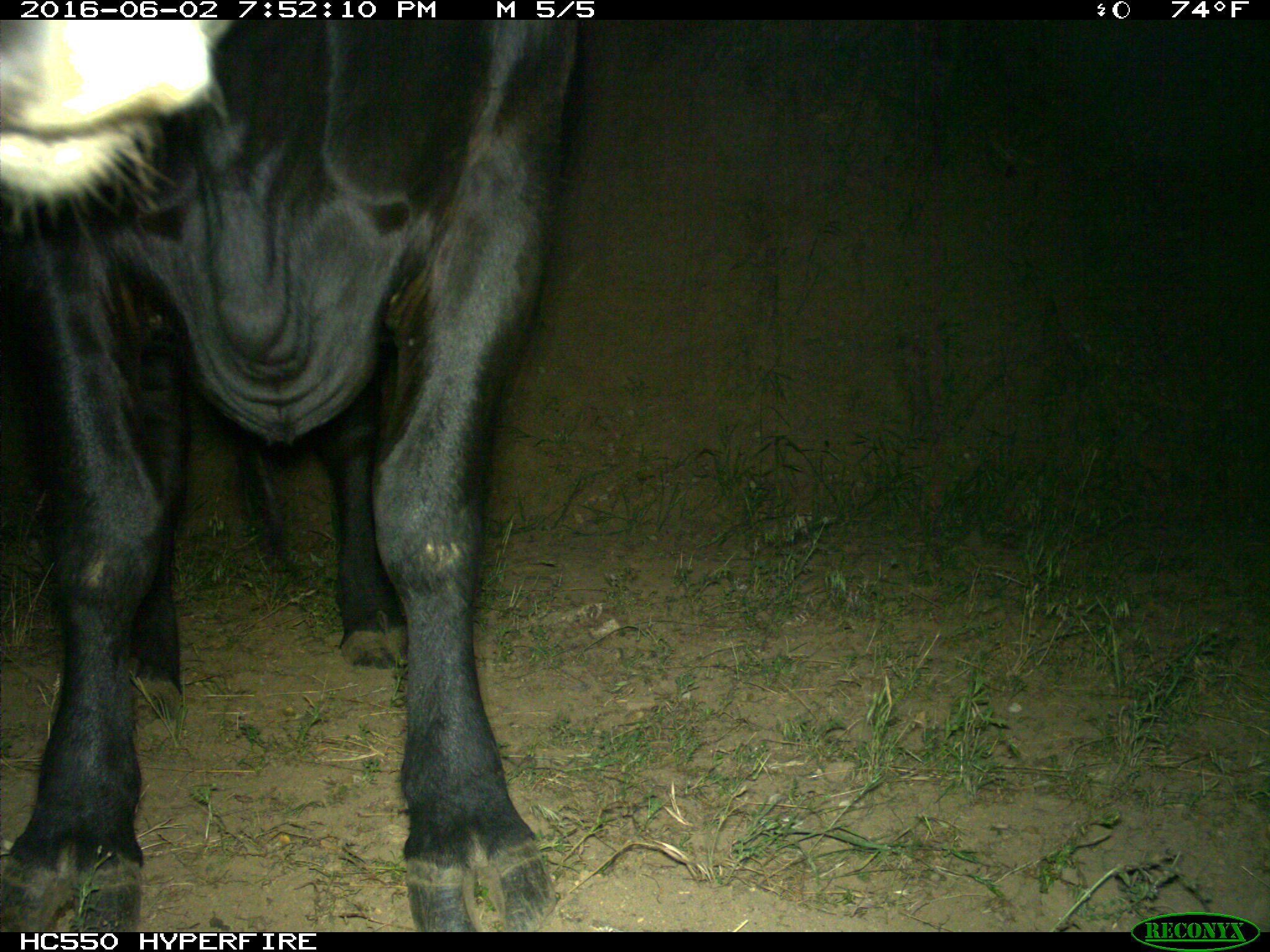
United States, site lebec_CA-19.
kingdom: Animalia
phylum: Chordata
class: Mammalia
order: Artiodactyla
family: Bovidae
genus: Bos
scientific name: Bos taurus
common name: domestic cow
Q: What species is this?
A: Bos taurus (domestic cow).